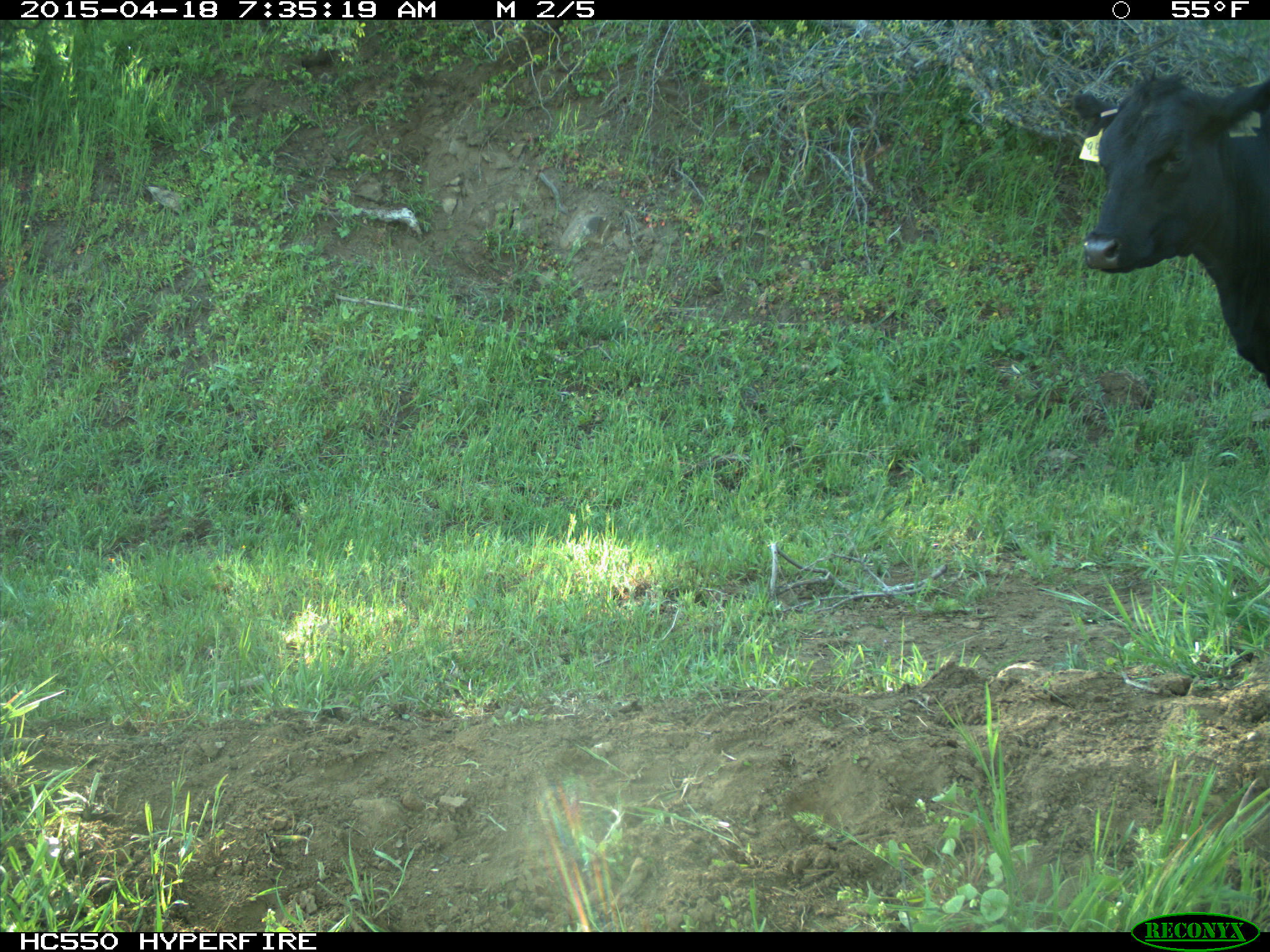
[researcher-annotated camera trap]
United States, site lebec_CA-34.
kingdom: Animalia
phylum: Chordata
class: Mammalia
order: Artiodactyla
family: Bovidae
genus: Bos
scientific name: Bos taurus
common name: domestic cow